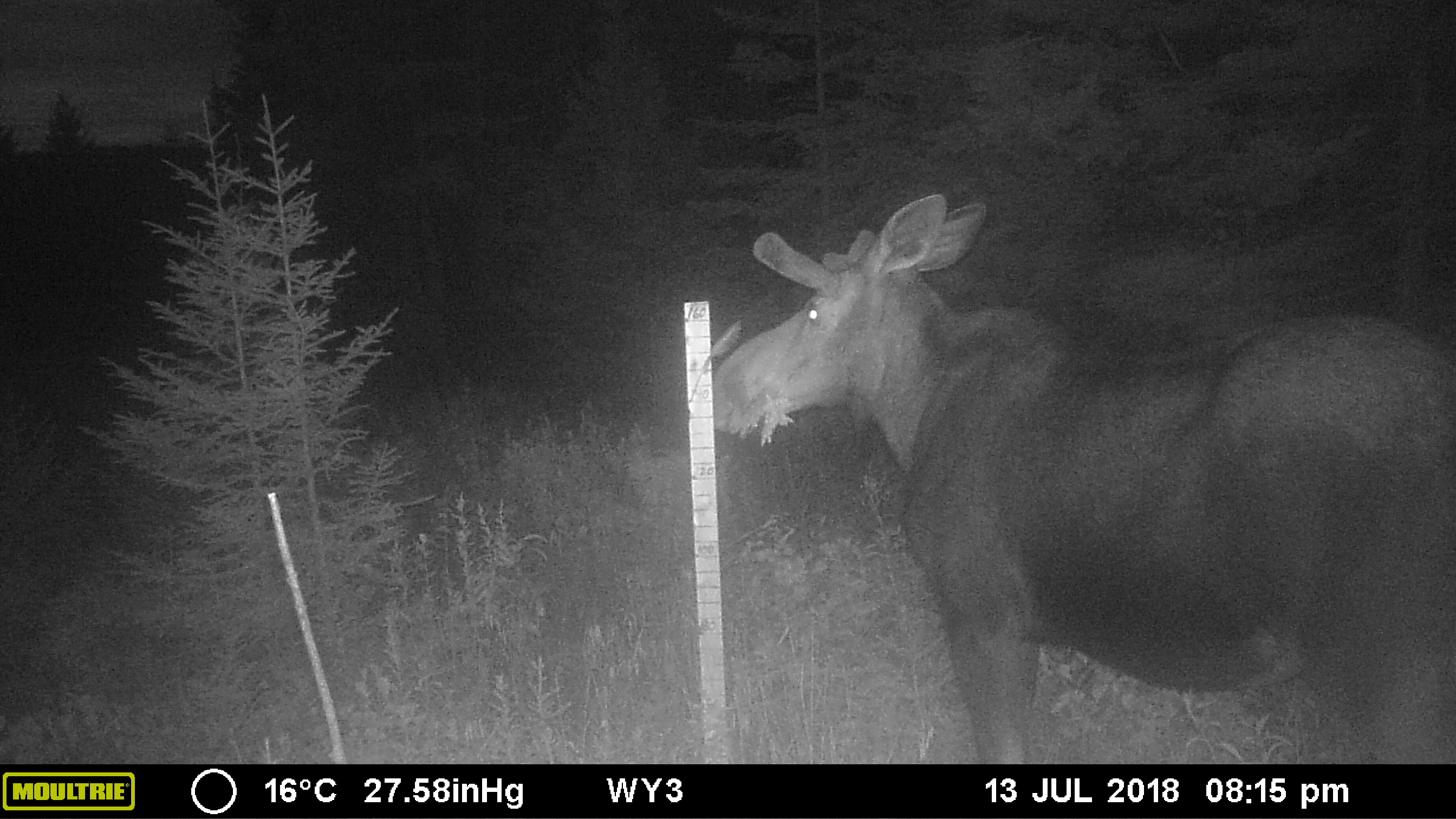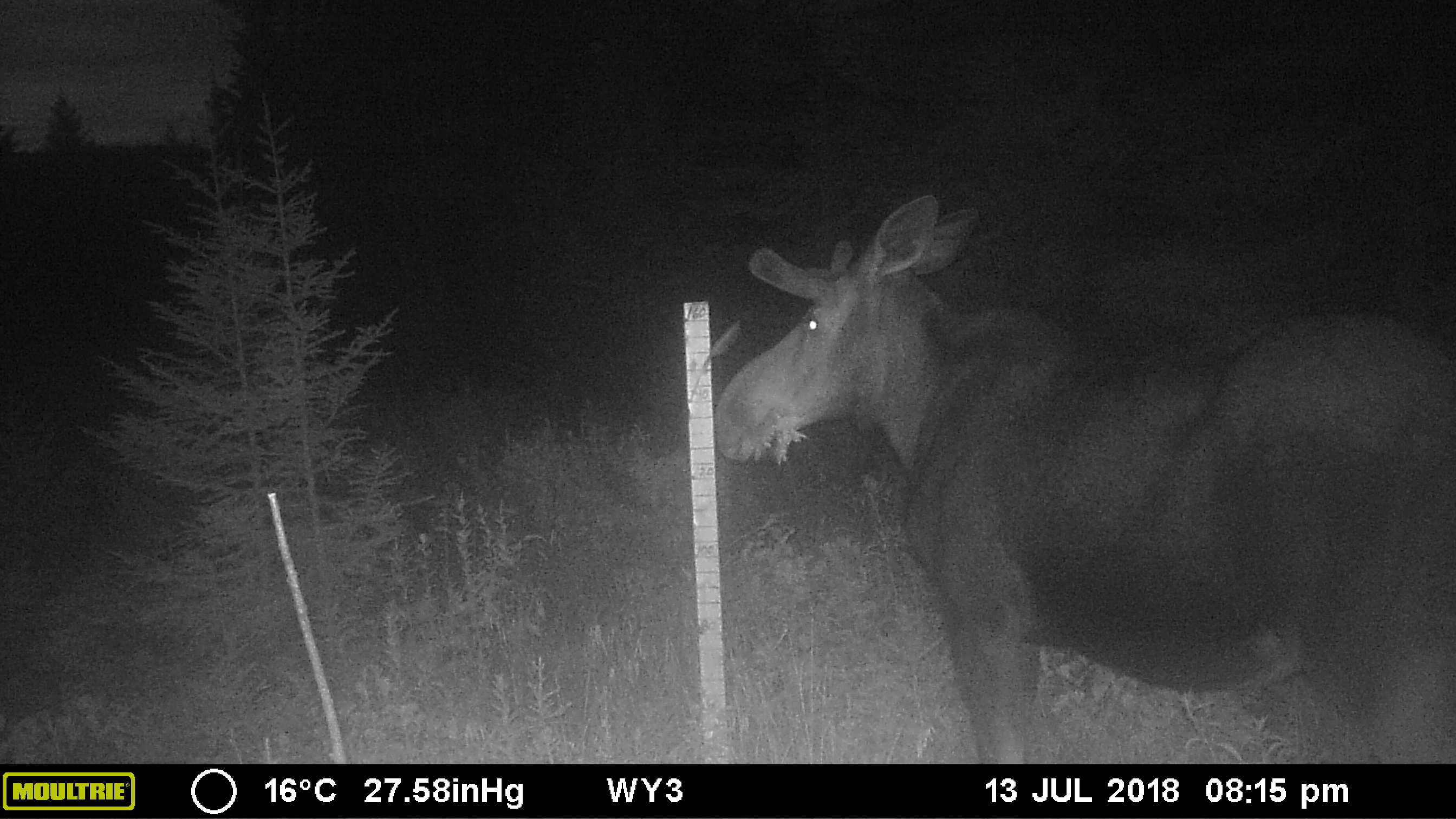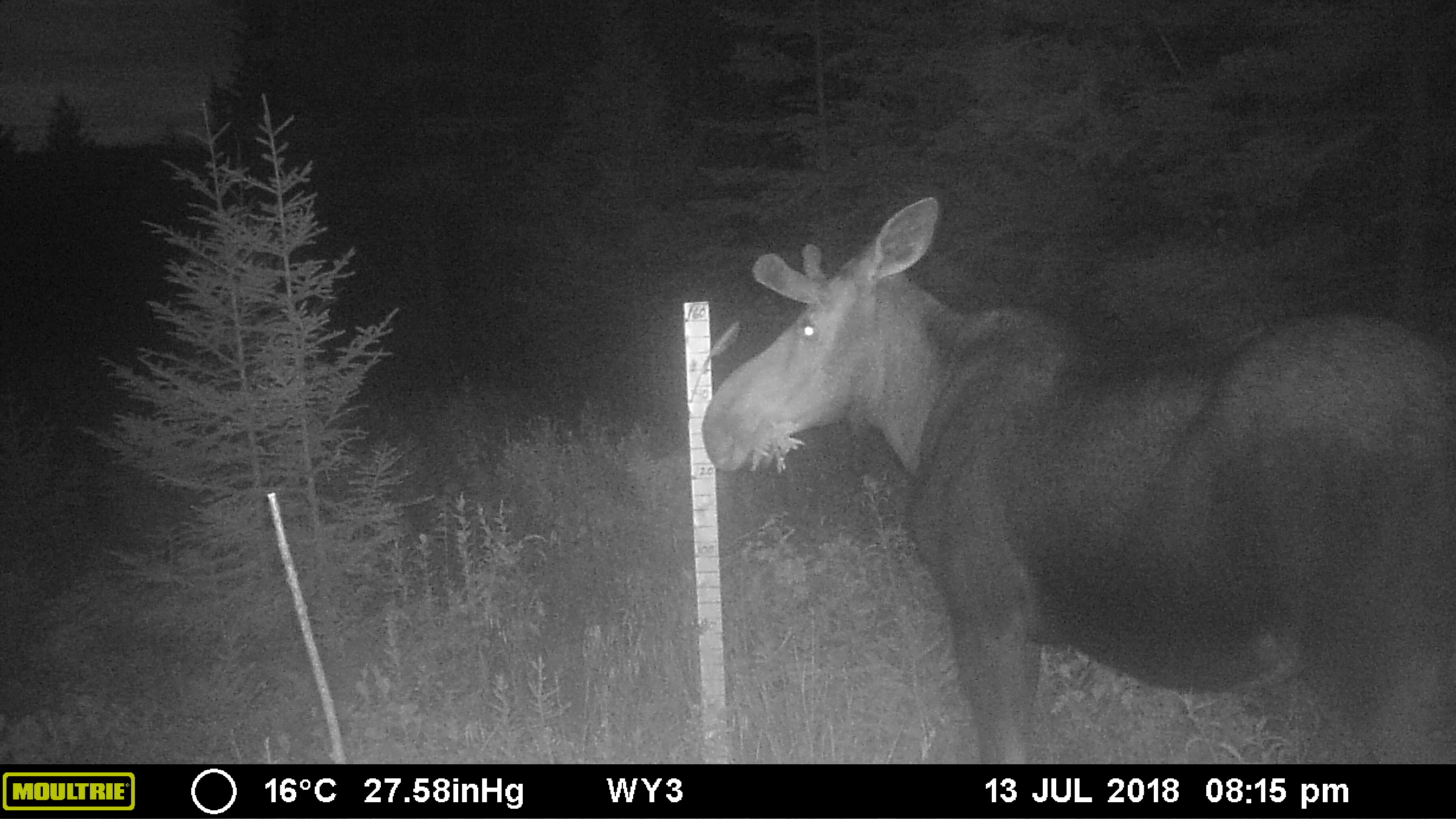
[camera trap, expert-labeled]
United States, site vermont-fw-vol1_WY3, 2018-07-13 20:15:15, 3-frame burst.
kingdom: Animalia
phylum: Chordata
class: Mammalia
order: Artiodactyla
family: Cervidae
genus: Alces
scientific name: Alces alces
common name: moose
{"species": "moose (Alces alces)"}